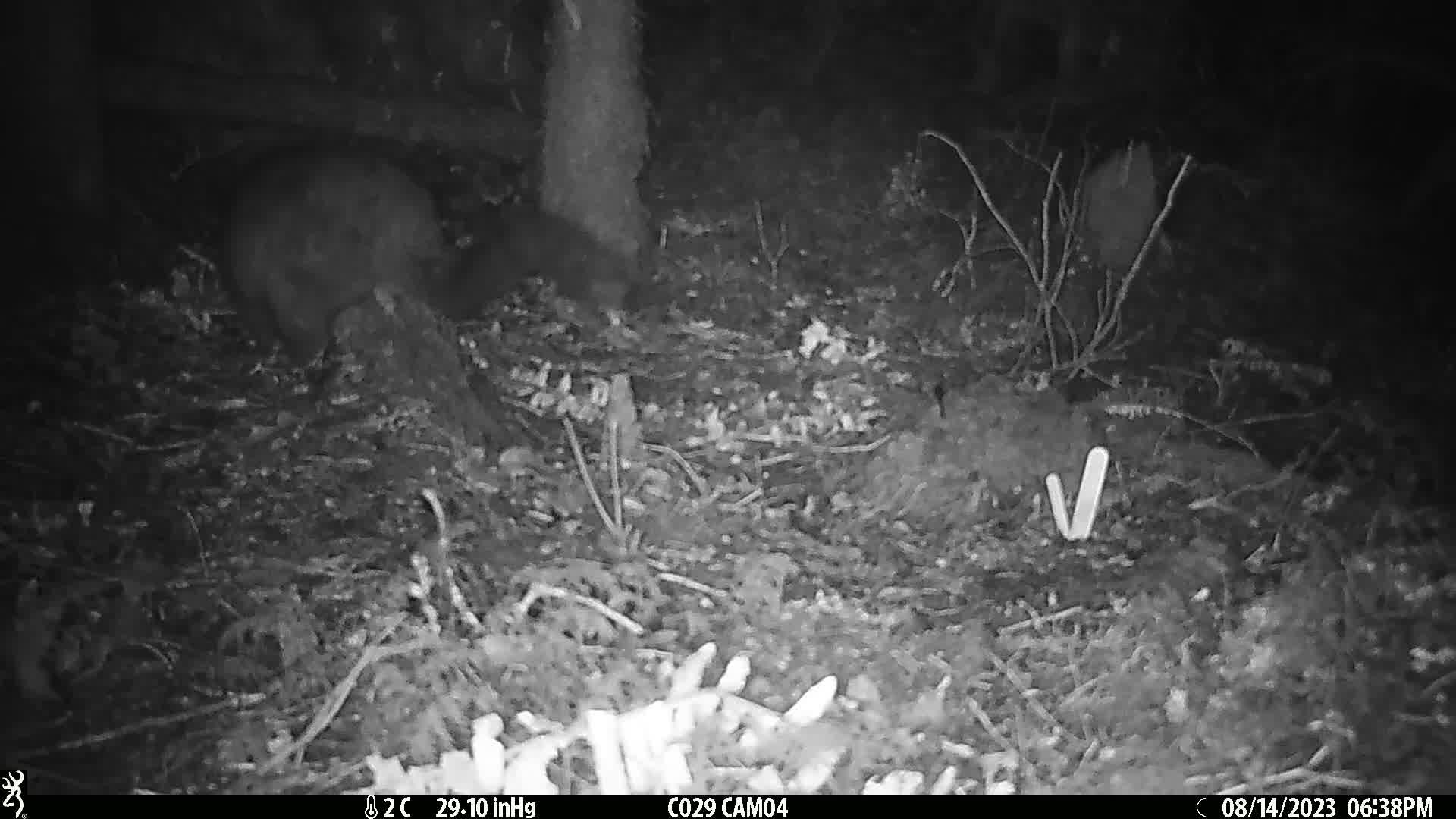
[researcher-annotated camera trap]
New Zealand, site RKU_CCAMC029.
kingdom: Animalia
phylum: Chordata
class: Mammalia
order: Diprotodontia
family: Phalangeridae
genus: Trichosurus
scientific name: Trichosurus vulpecula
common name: common brushtail possum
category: possum